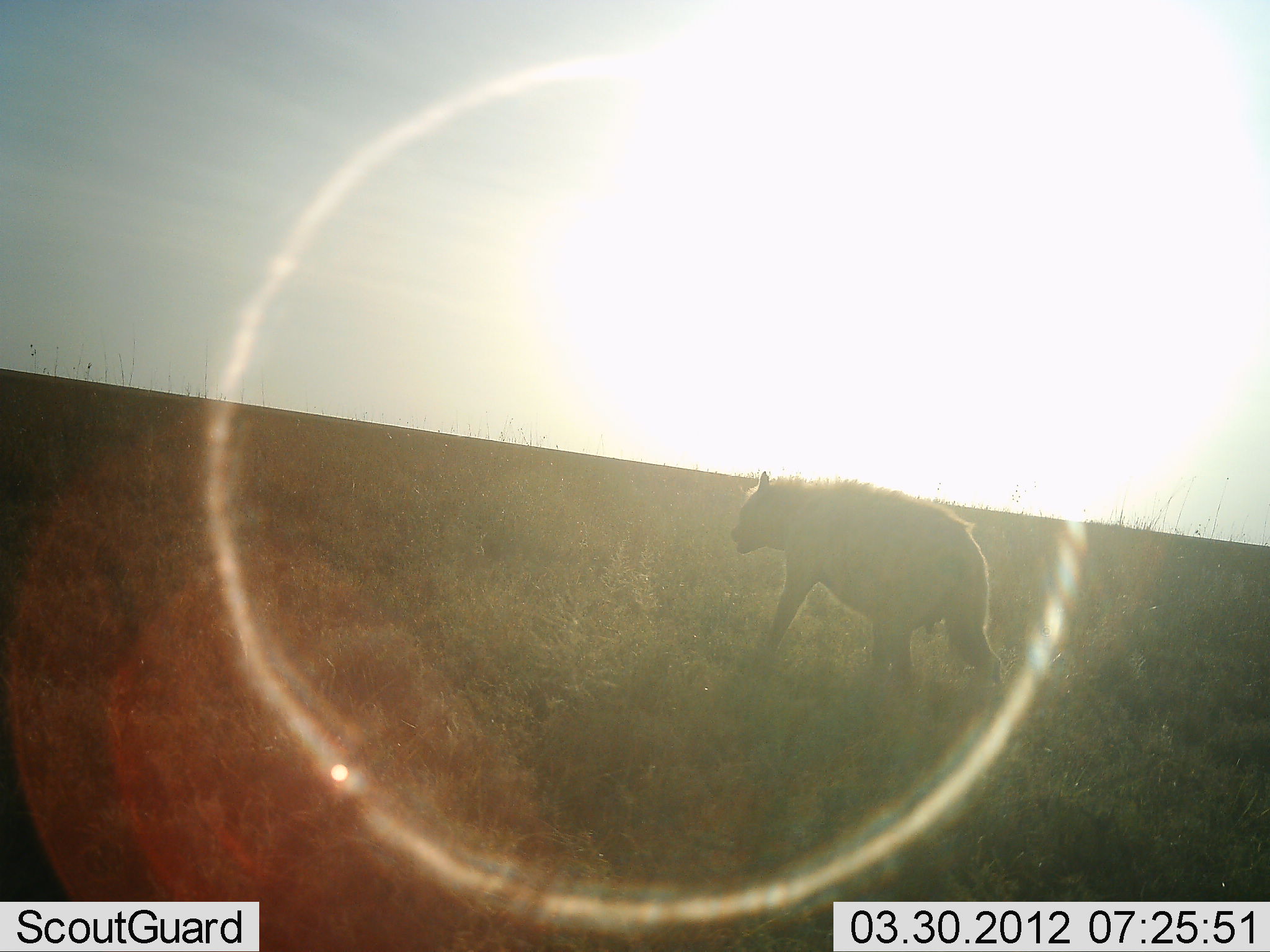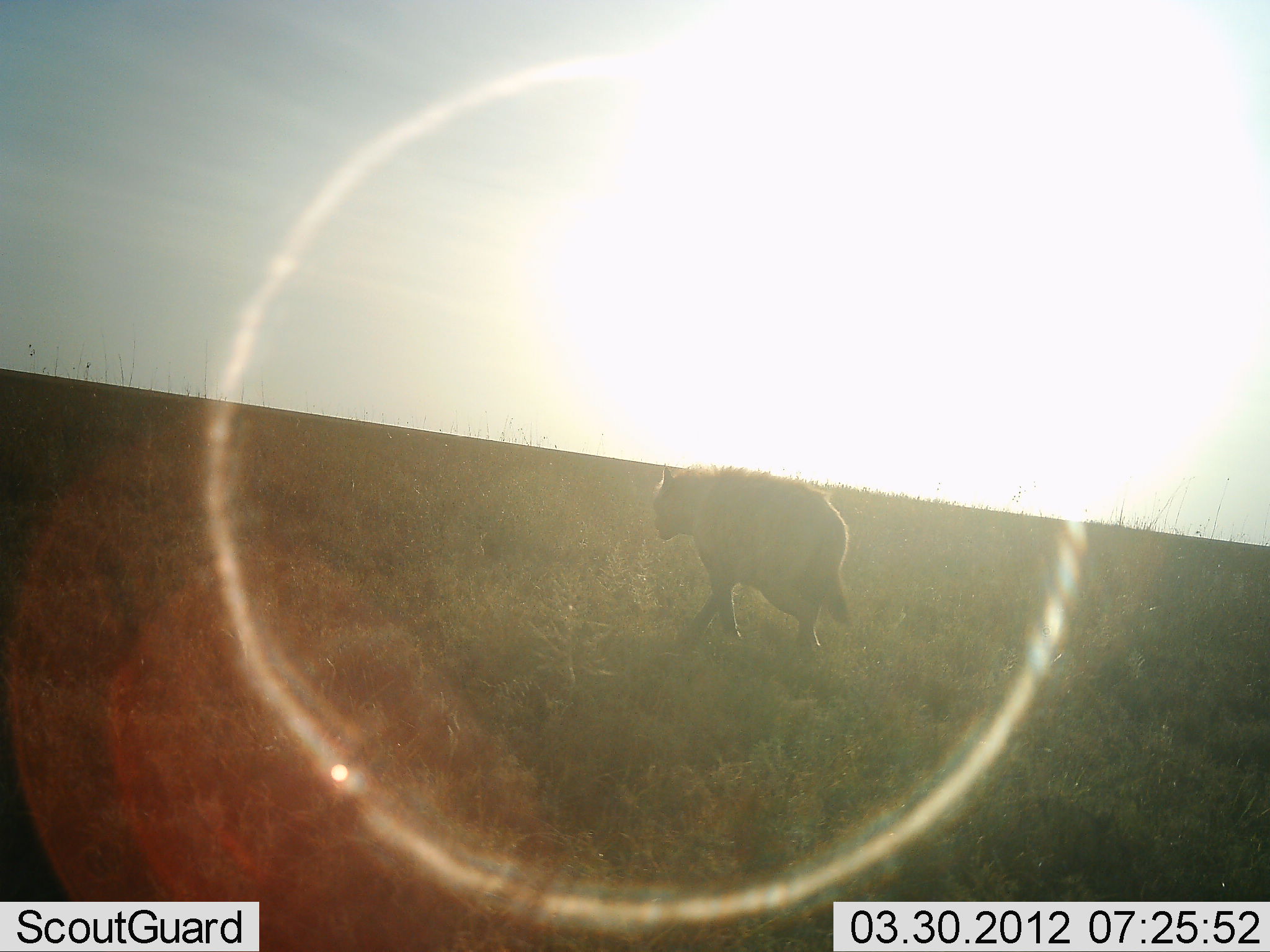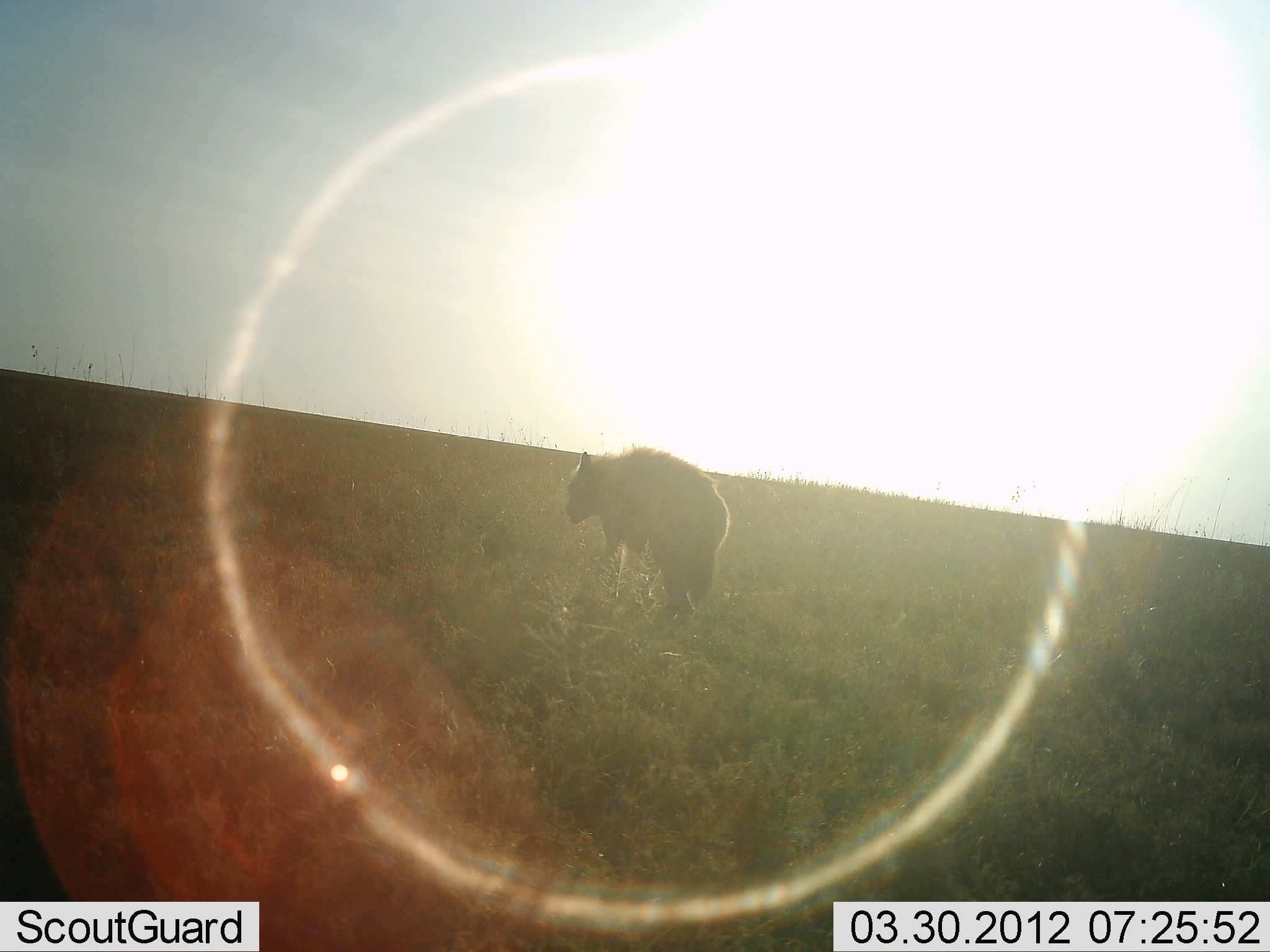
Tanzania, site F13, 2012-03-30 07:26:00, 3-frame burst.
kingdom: Animalia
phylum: Chordata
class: Mammalia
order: Carnivora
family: Hyaenidae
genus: Crocuta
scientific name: Crocuta crocuta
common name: spotted hyena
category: hyenaspotted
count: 1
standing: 0%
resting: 0%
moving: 100%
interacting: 0%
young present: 0%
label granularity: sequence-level